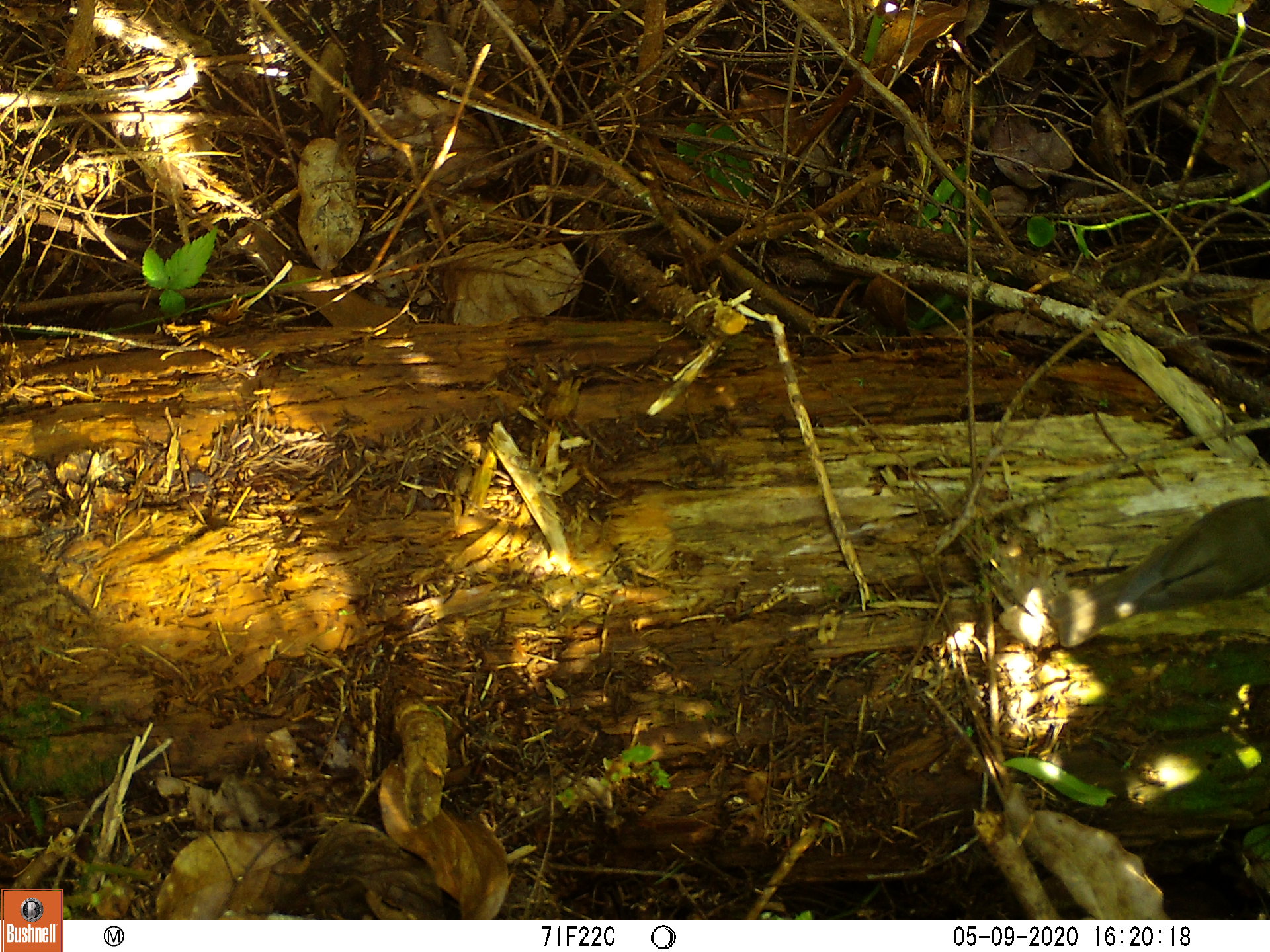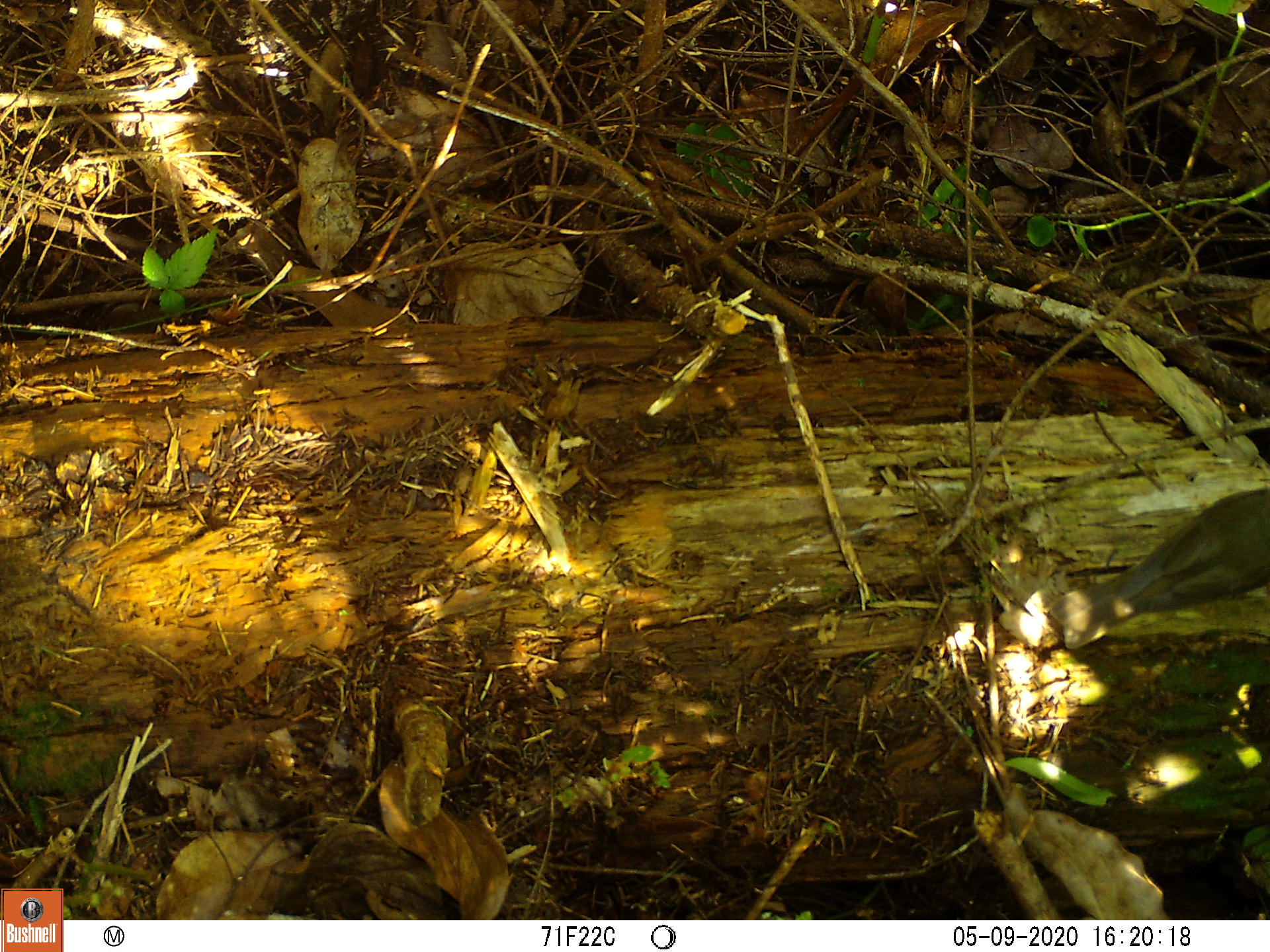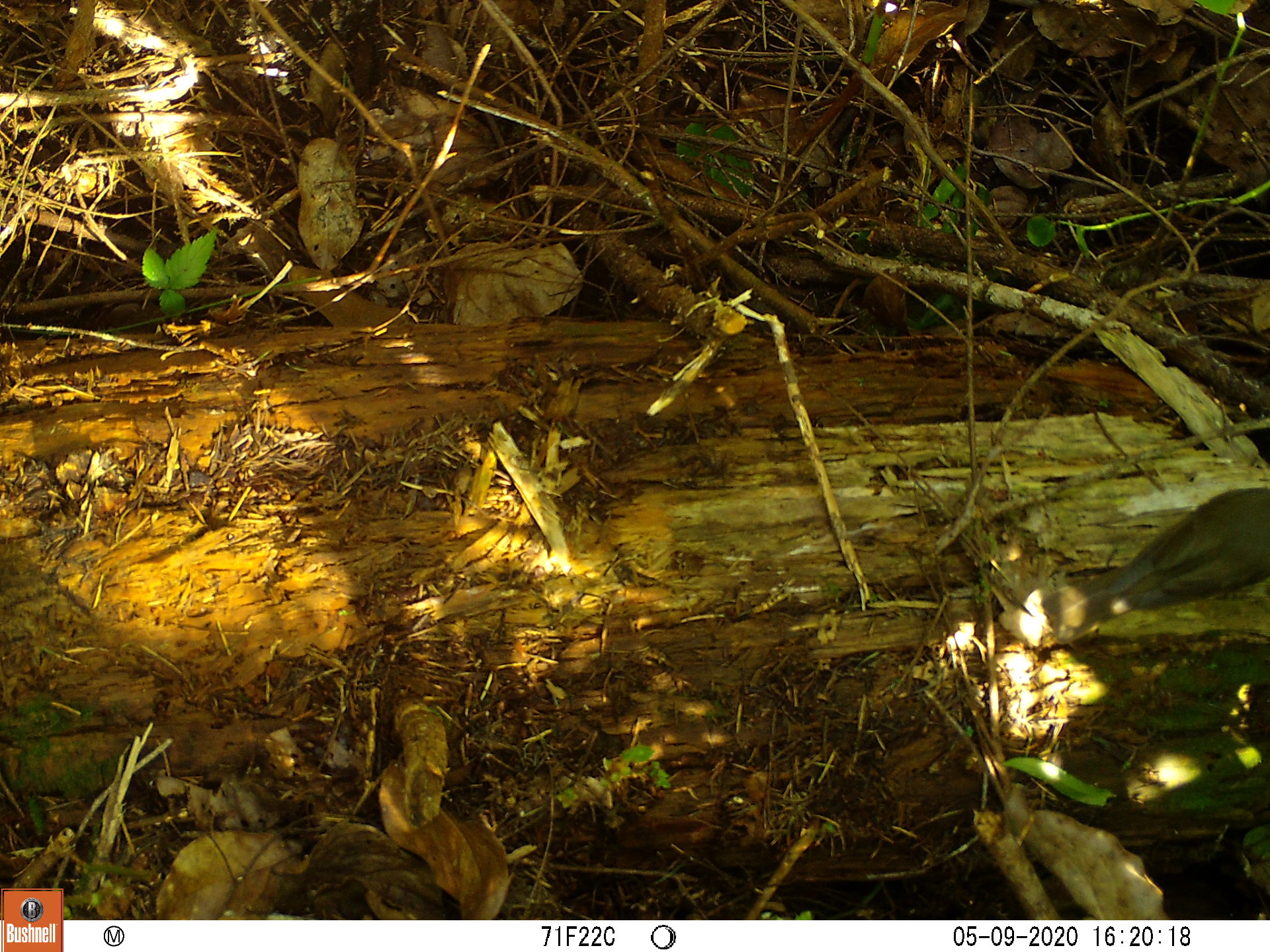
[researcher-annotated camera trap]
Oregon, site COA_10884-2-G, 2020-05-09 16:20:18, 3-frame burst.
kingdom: Animalia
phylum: Chordata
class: Aves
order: Passeriformes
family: Turdidae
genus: Catharus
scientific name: Catharus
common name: brown thrushes and nightingale-thrushes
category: catharus species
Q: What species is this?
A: Catharus species (brown thrushes and nightingale-thrushes) (Catharus).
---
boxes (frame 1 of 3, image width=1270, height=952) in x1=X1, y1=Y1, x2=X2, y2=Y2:
catharus species: x1=1030, y1=475, x2=1261, y2=675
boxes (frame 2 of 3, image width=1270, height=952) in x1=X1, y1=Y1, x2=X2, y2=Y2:
catharus species: x1=1040, y1=479, x2=1261, y2=666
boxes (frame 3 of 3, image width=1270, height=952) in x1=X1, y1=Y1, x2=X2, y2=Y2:
catharus species: x1=1035, y1=478, x2=1261, y2=659